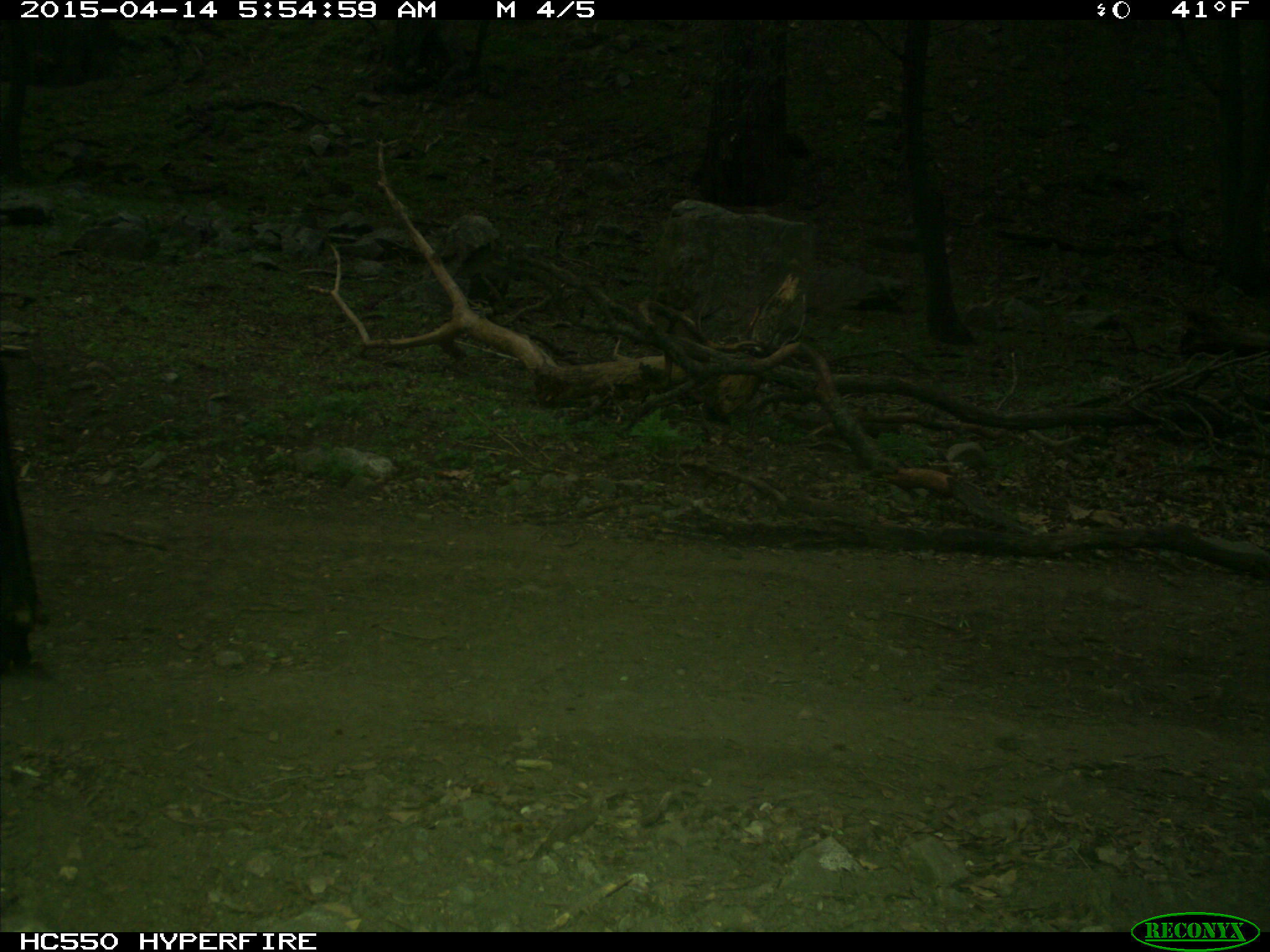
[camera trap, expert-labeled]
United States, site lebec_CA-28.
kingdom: Animalia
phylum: Chordata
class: Mammalia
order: Artiodactyla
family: Bovidae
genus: Bos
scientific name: Bos taurus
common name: domestic cow